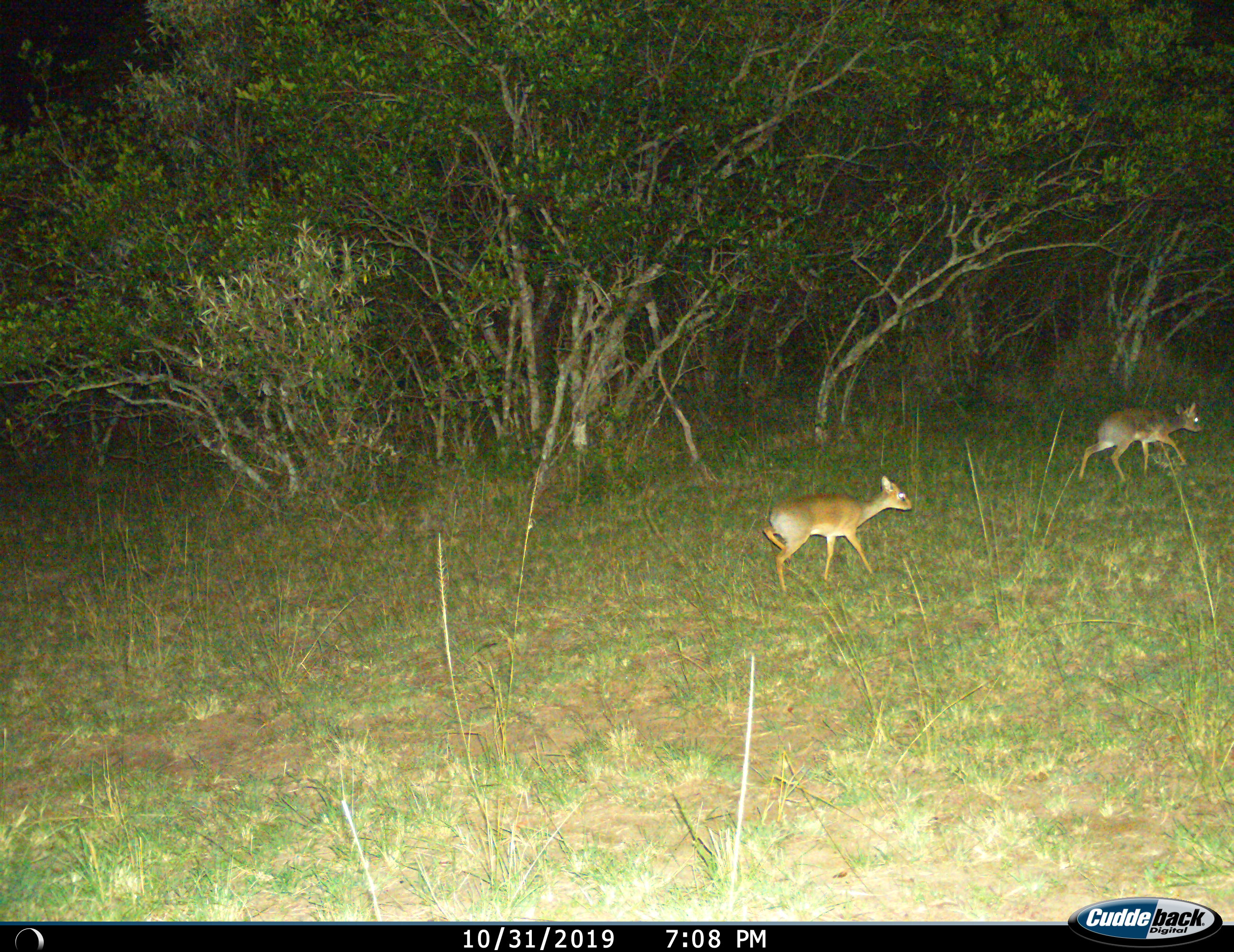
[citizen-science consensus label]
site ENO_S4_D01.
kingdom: Animalia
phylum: Chordata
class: Mammalia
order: Artiodactyla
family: Bovidae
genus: Madoqua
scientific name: Madoqua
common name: dik-dik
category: dikdik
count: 2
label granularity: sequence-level